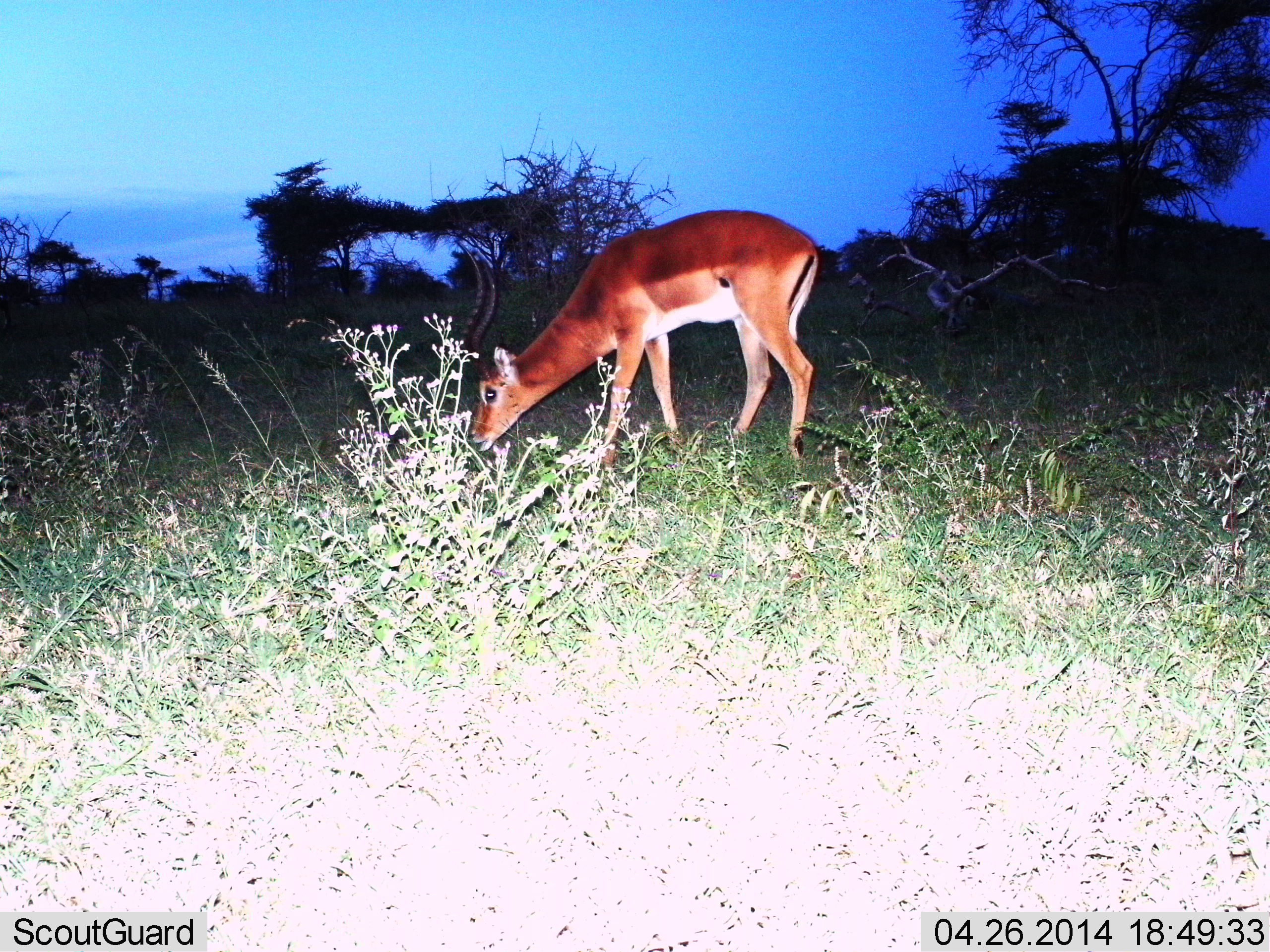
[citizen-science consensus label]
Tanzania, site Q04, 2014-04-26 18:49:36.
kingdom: Animalia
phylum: Chordata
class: Mammalia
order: Artiodactyla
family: Bovidae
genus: Aepyceros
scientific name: Aepyceros melampus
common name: impala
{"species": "impala (Aepyceros melampus)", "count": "1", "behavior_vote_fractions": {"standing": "20%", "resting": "0%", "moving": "0%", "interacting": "0%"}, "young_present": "0%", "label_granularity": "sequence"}